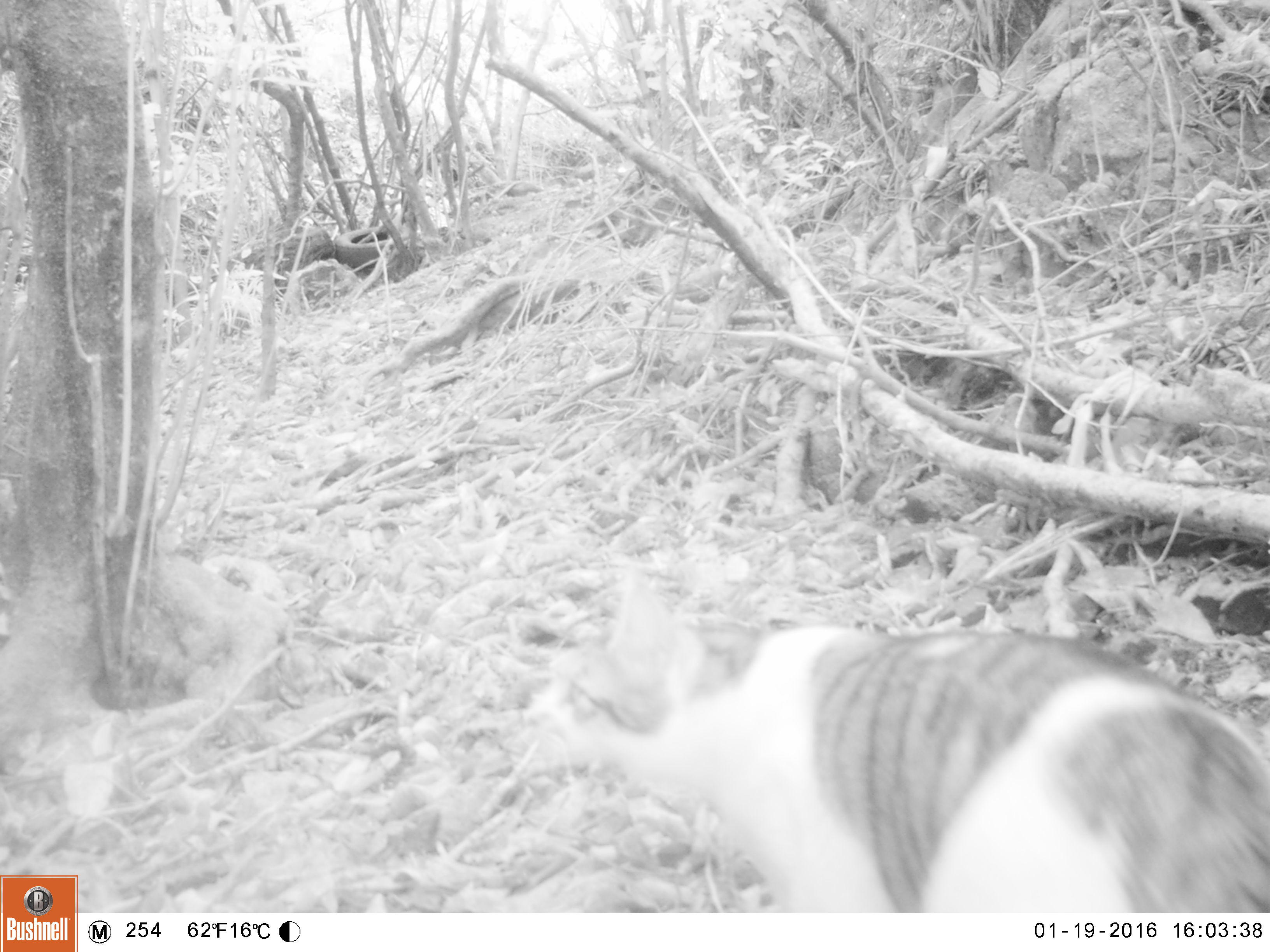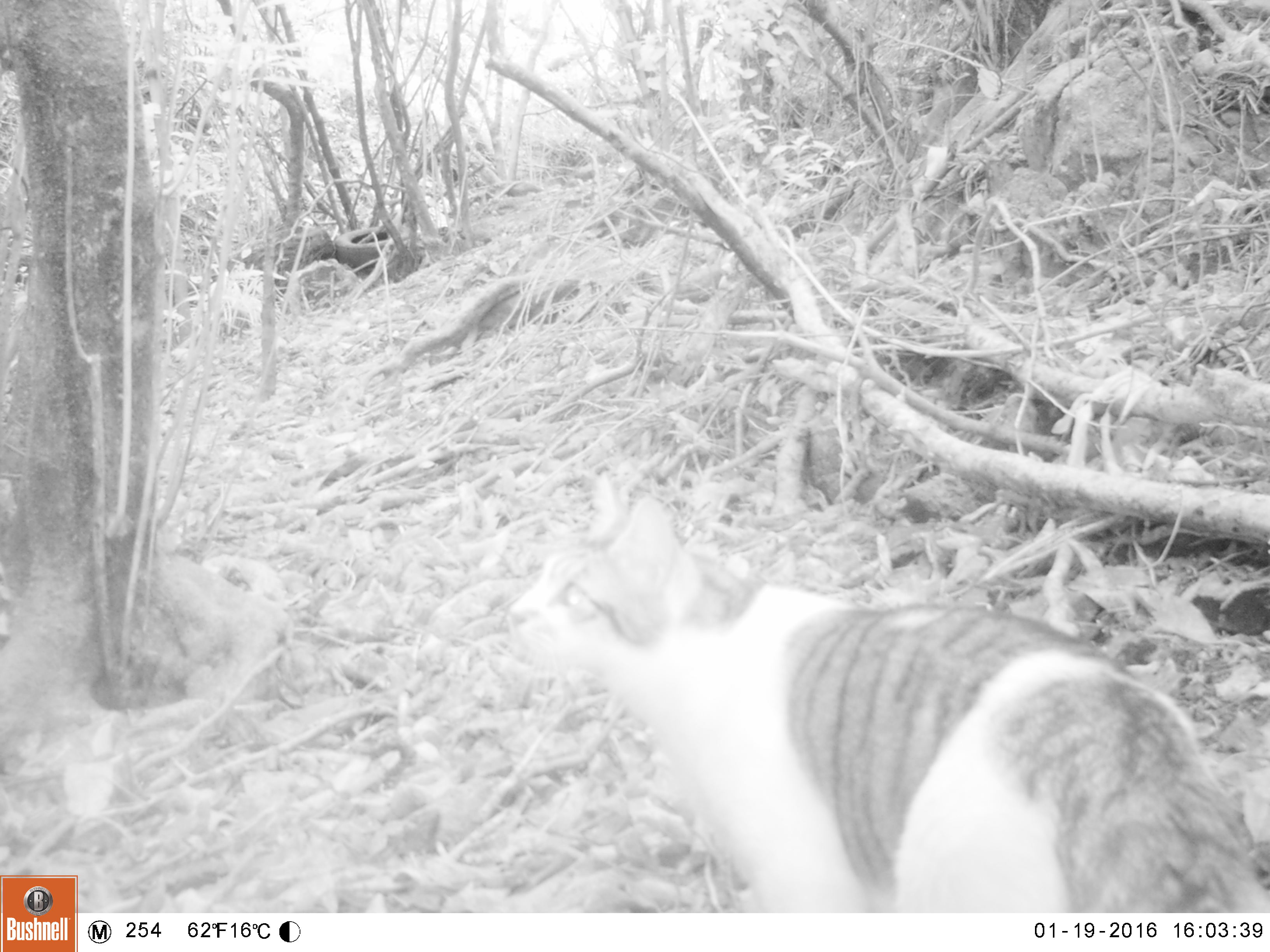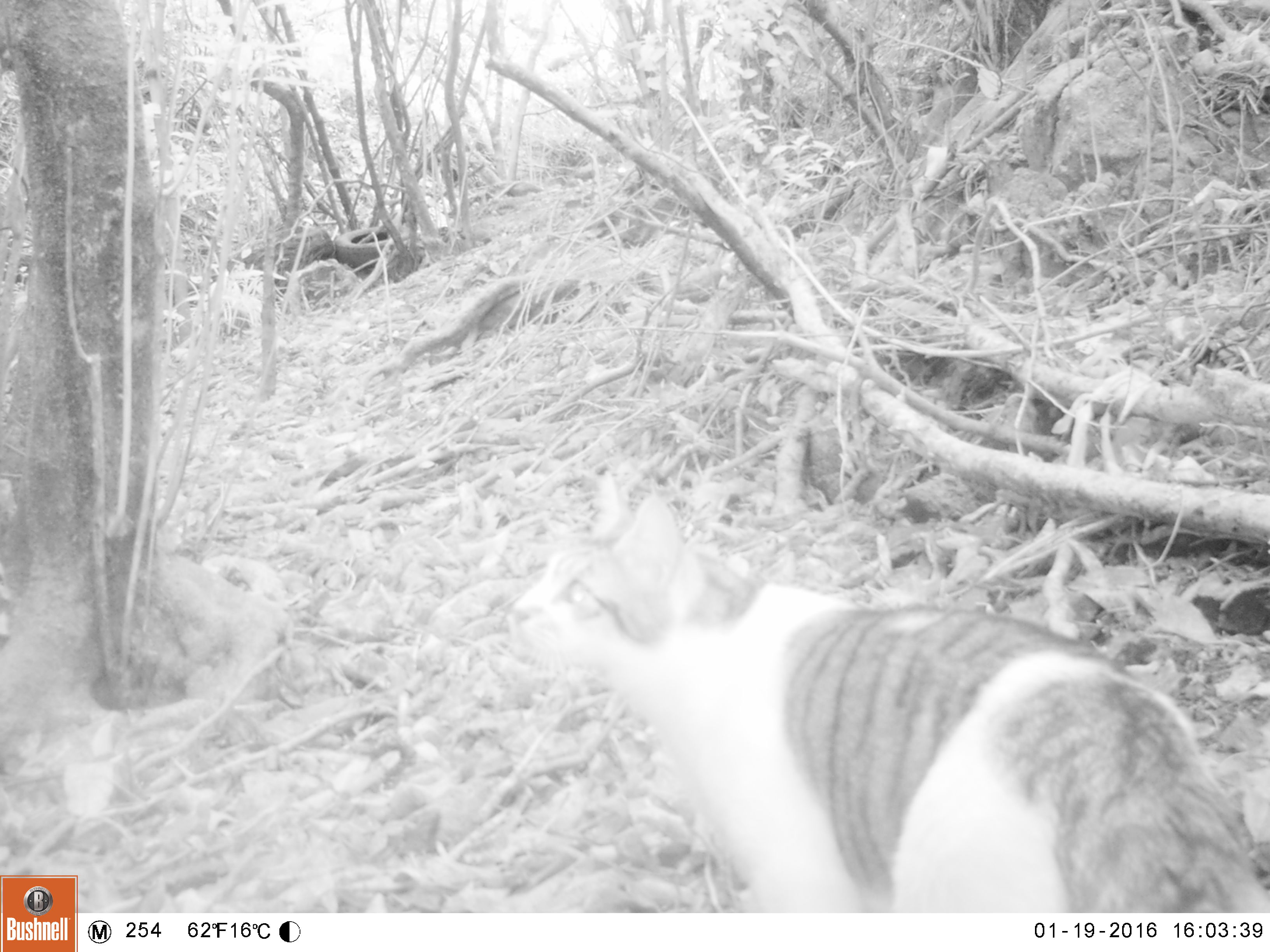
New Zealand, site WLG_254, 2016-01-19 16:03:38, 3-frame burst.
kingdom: Animalia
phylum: Chordata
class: Mammalia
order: Carnivora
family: Felidae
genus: Felis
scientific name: Felis catus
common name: domestic cat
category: cat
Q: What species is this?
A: Cat (domestic cat) (Felis catus).